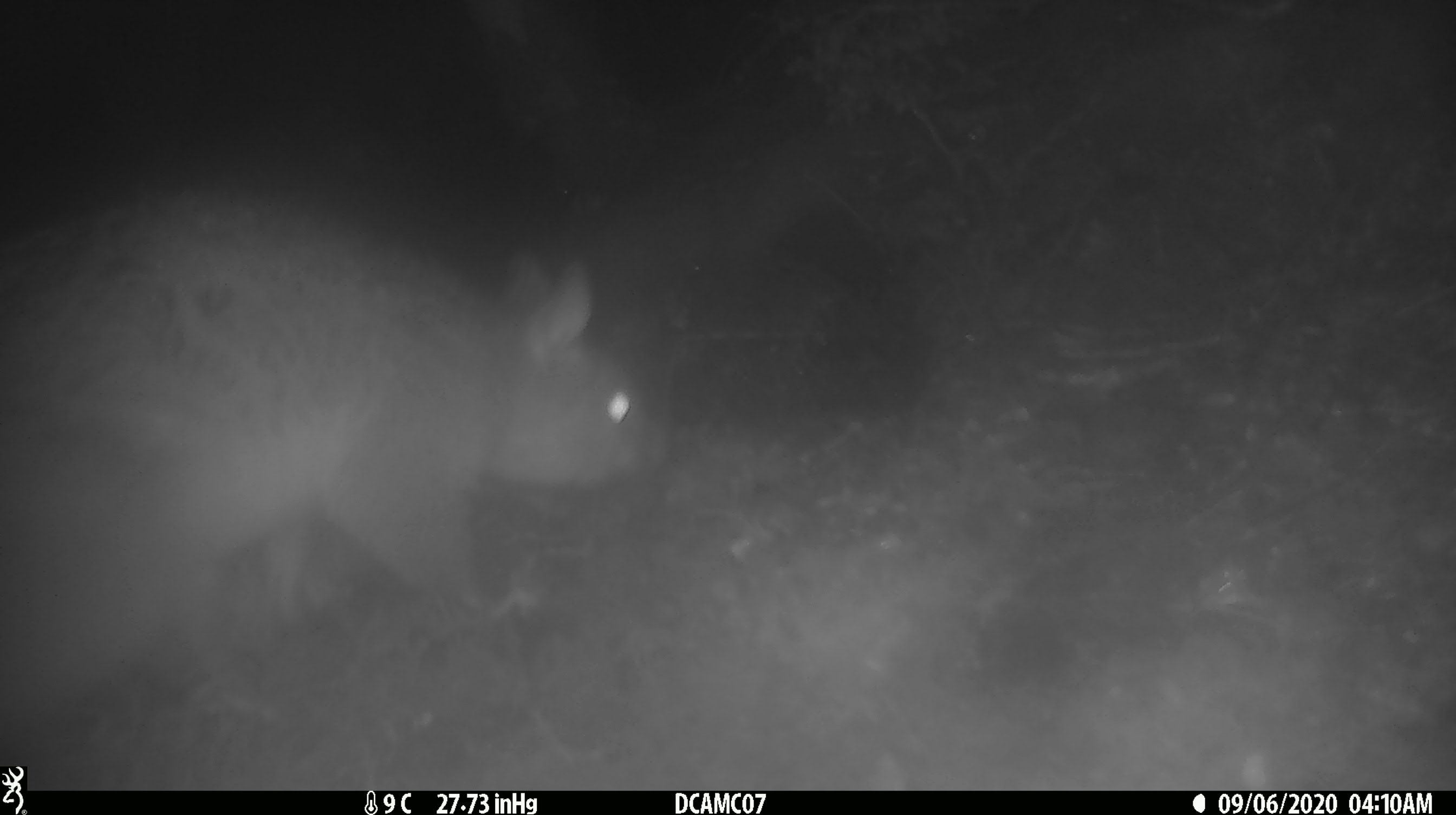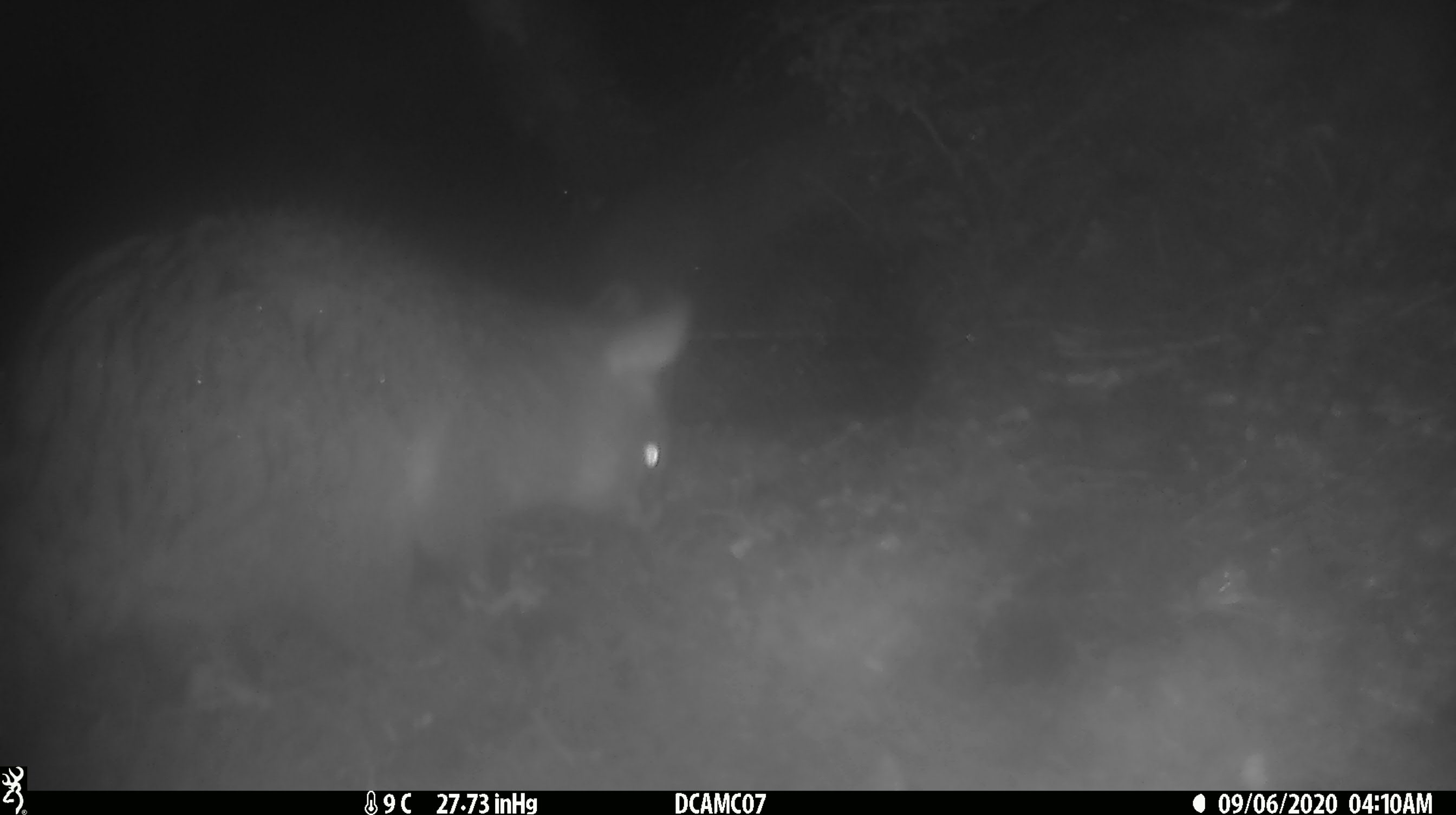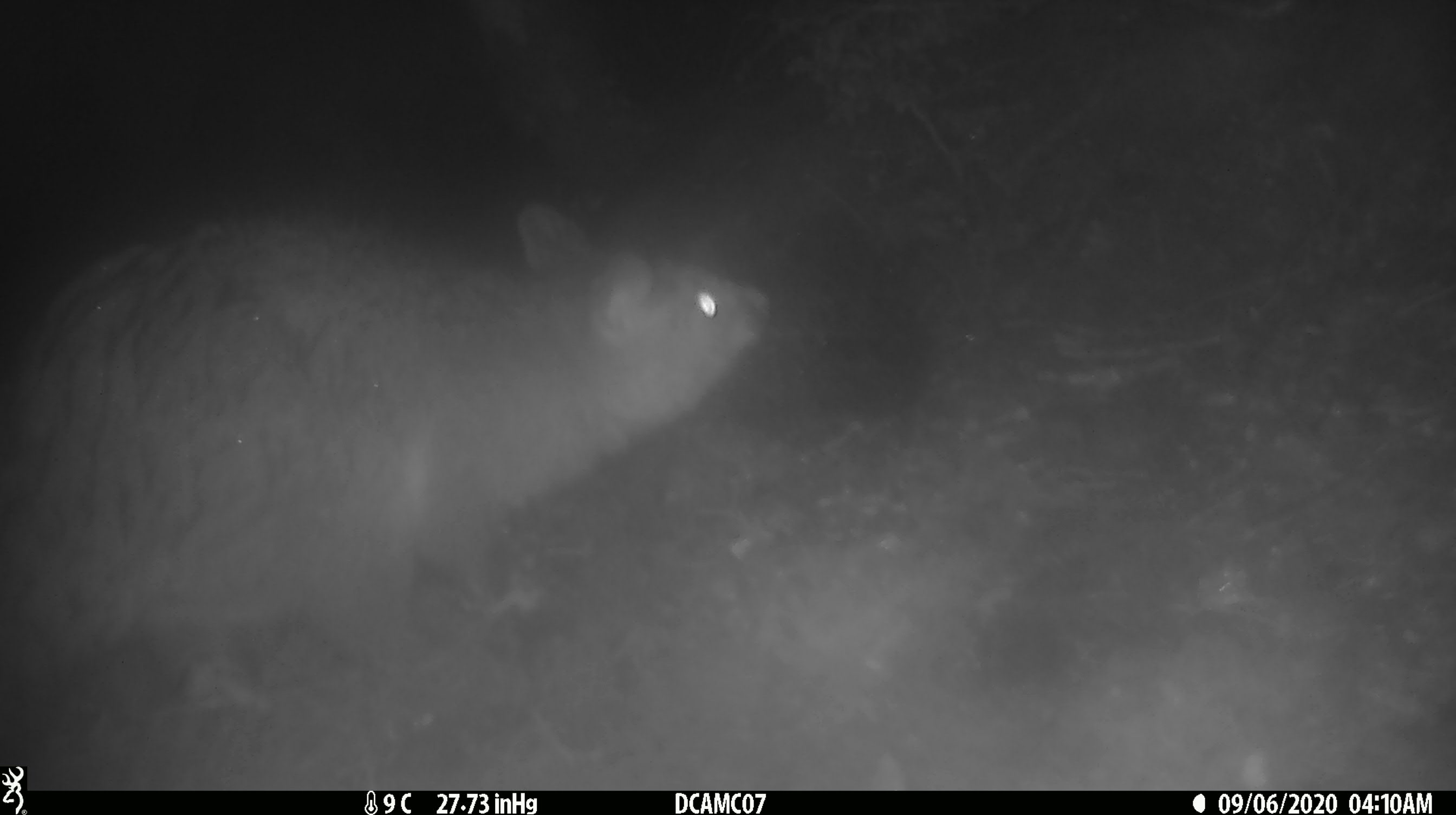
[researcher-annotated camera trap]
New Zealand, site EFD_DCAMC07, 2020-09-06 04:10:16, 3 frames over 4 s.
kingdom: Animalia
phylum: Chordata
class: Mammalia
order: Diprotodontia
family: Phalangeridae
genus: Trichosurus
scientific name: Trichosurus vulpecula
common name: common brushtail possum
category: possum